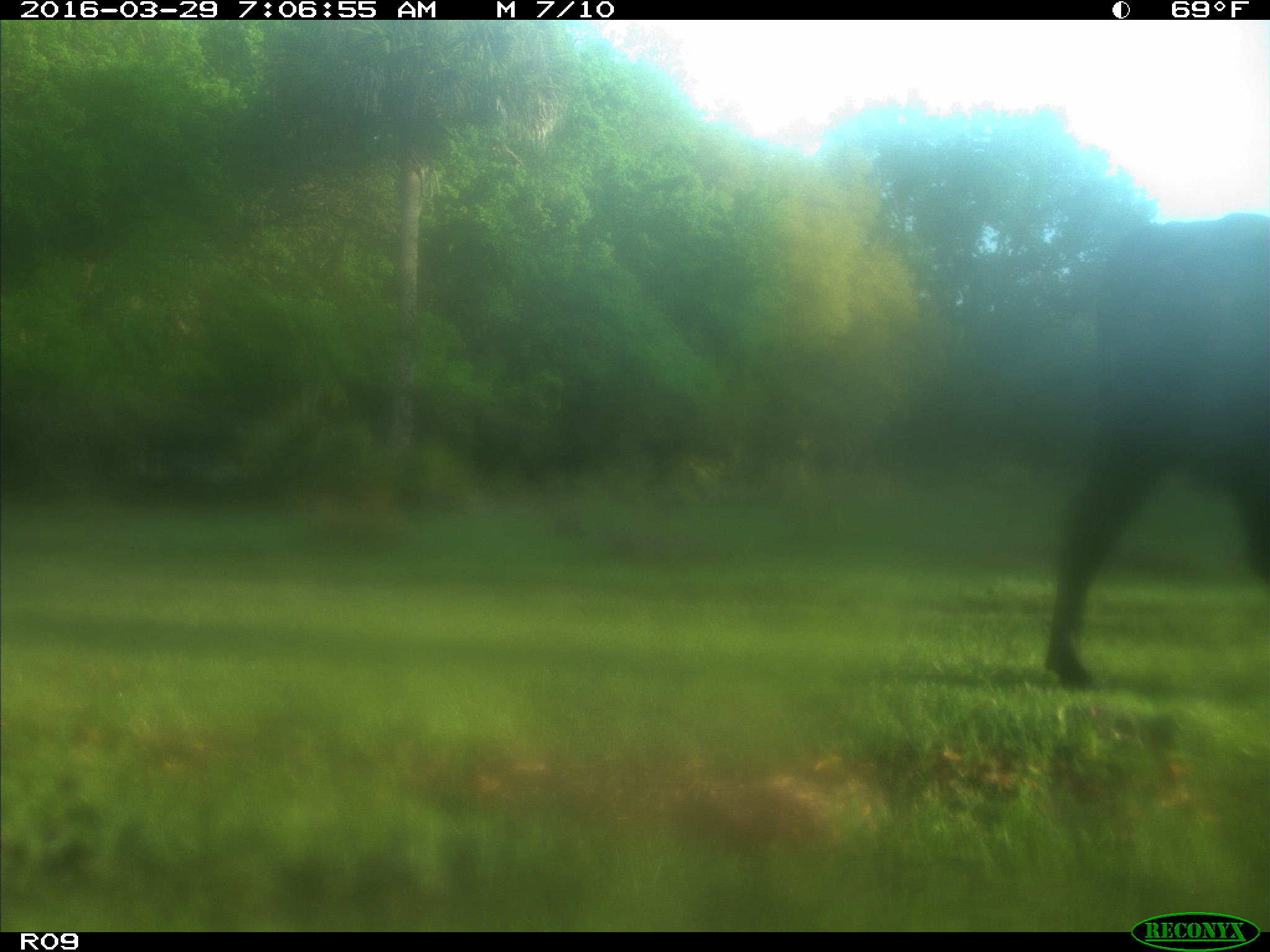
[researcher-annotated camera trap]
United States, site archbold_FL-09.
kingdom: Animalia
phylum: Chordata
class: Mammalia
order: Artiodactyla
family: Bovidae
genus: Bos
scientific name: Bos taurus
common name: domestic cow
Bos taurus (domestic cow).